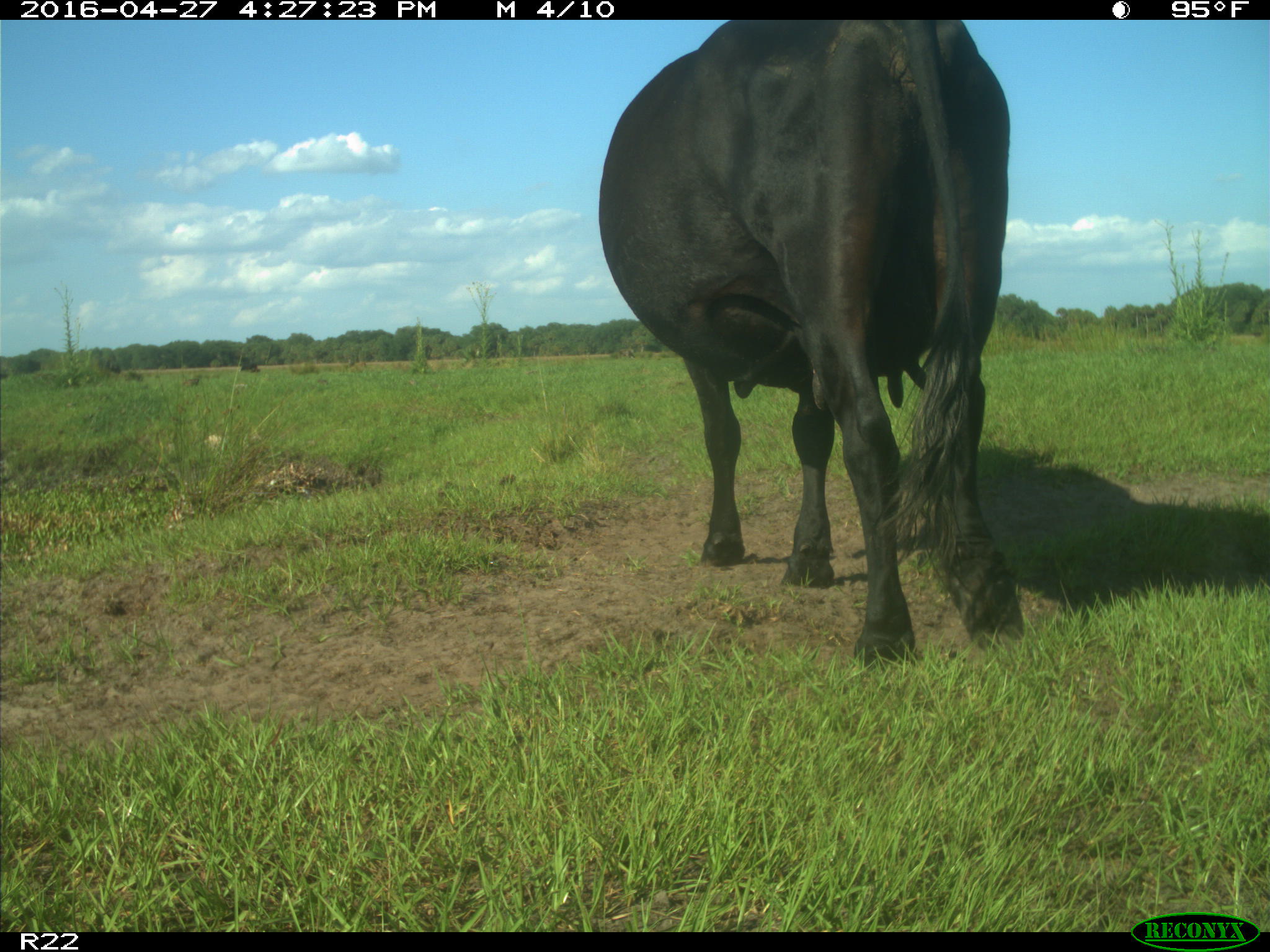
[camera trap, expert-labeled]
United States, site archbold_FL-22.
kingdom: Animalia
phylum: Chordata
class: Mammalia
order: Artiodactyla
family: Bovidae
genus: Bos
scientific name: Bos taurus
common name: domestic cow